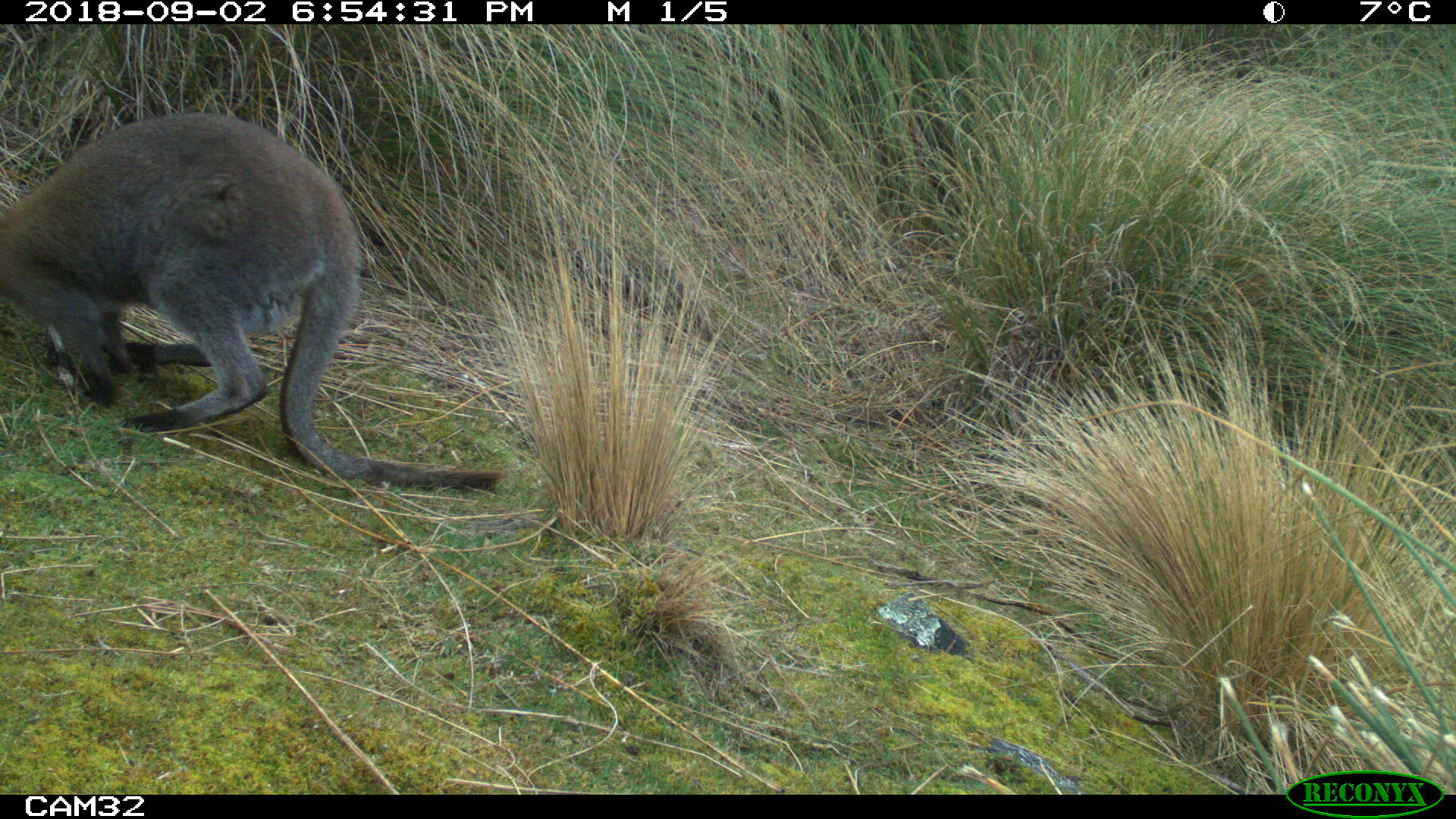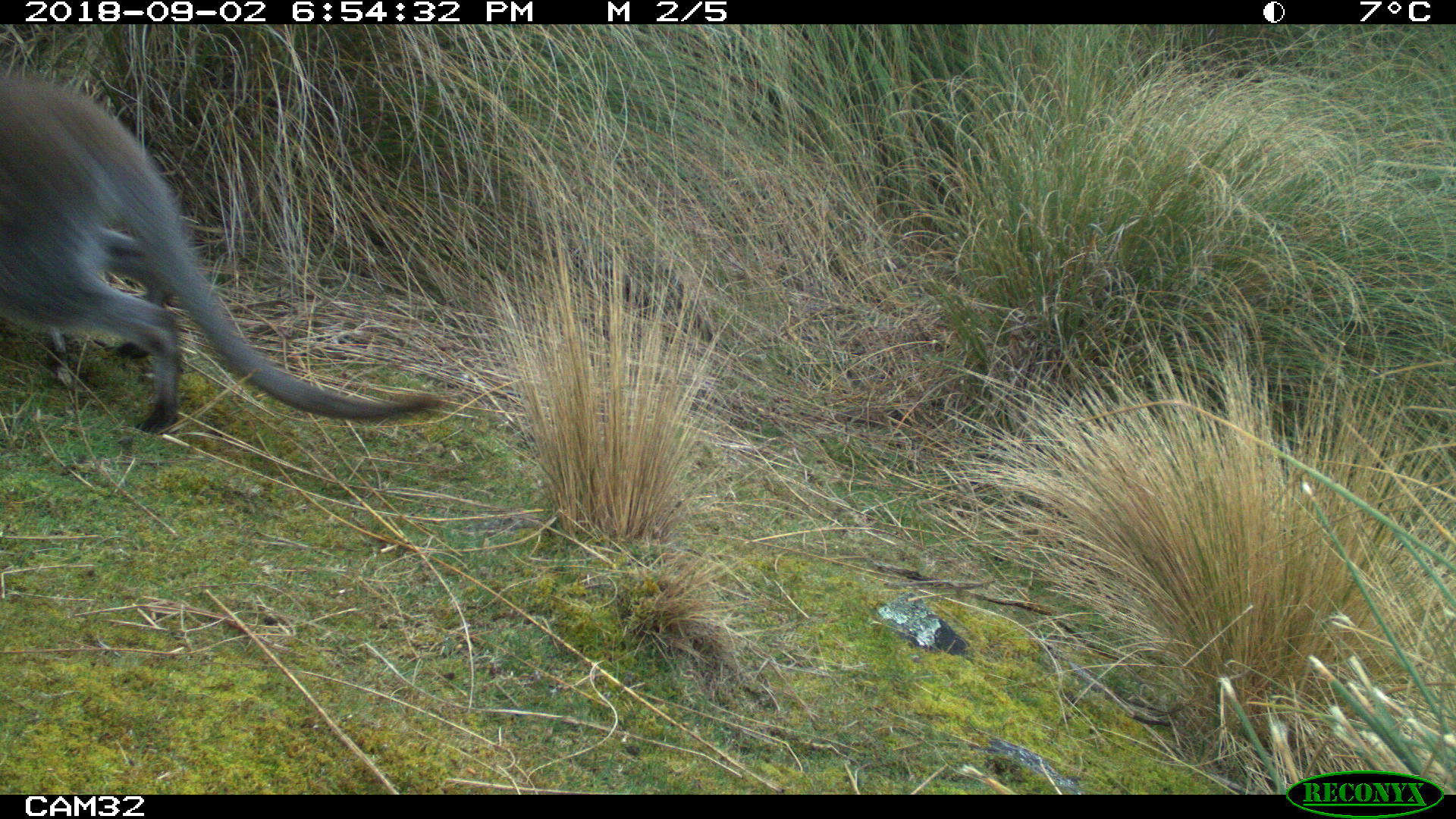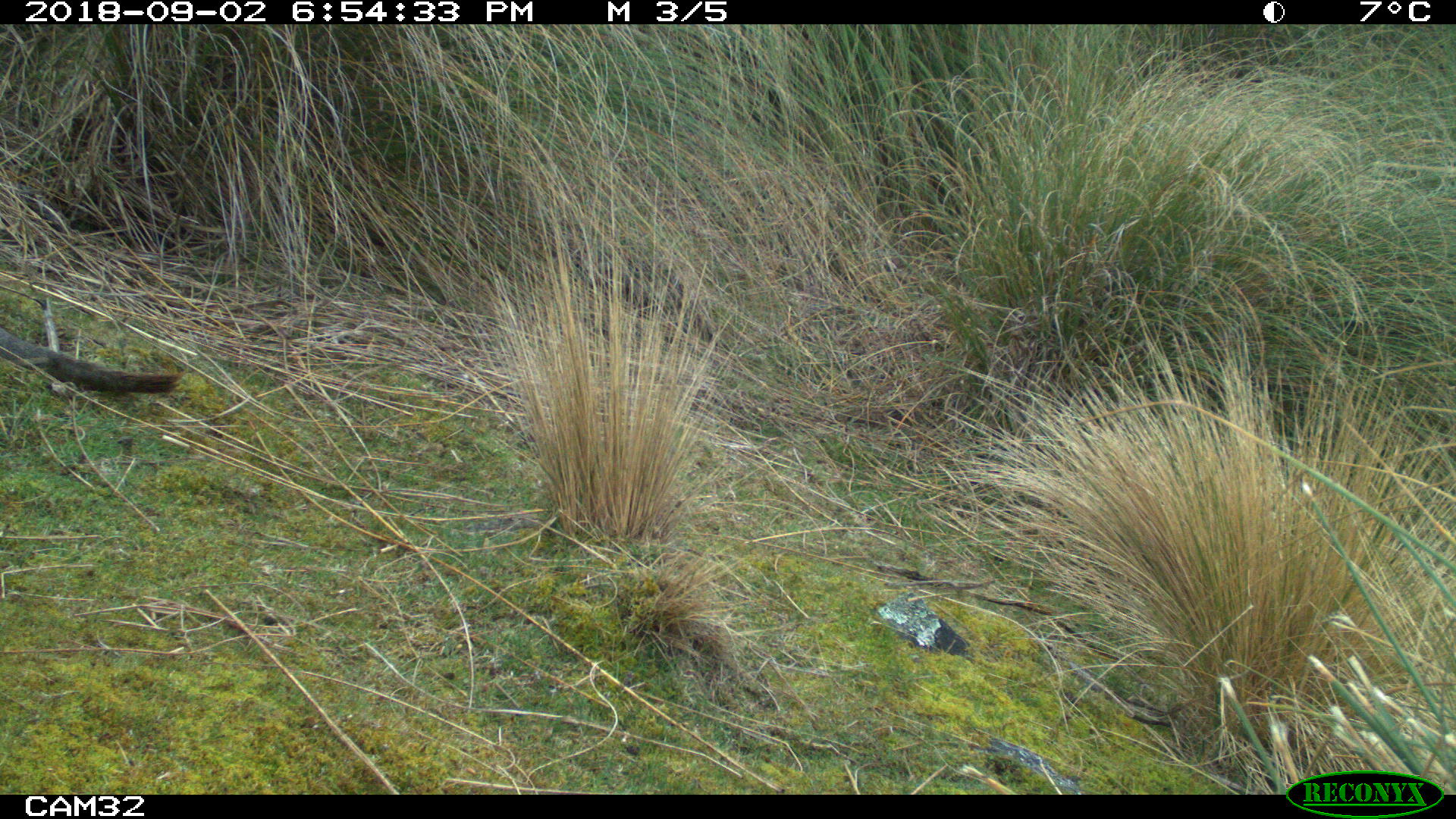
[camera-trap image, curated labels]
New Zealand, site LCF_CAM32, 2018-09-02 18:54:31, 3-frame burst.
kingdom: Animalia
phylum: Chordata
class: Mammalia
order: Diprotodontia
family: Macropodidae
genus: Notamacropus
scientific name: Notamacropus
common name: wallaby